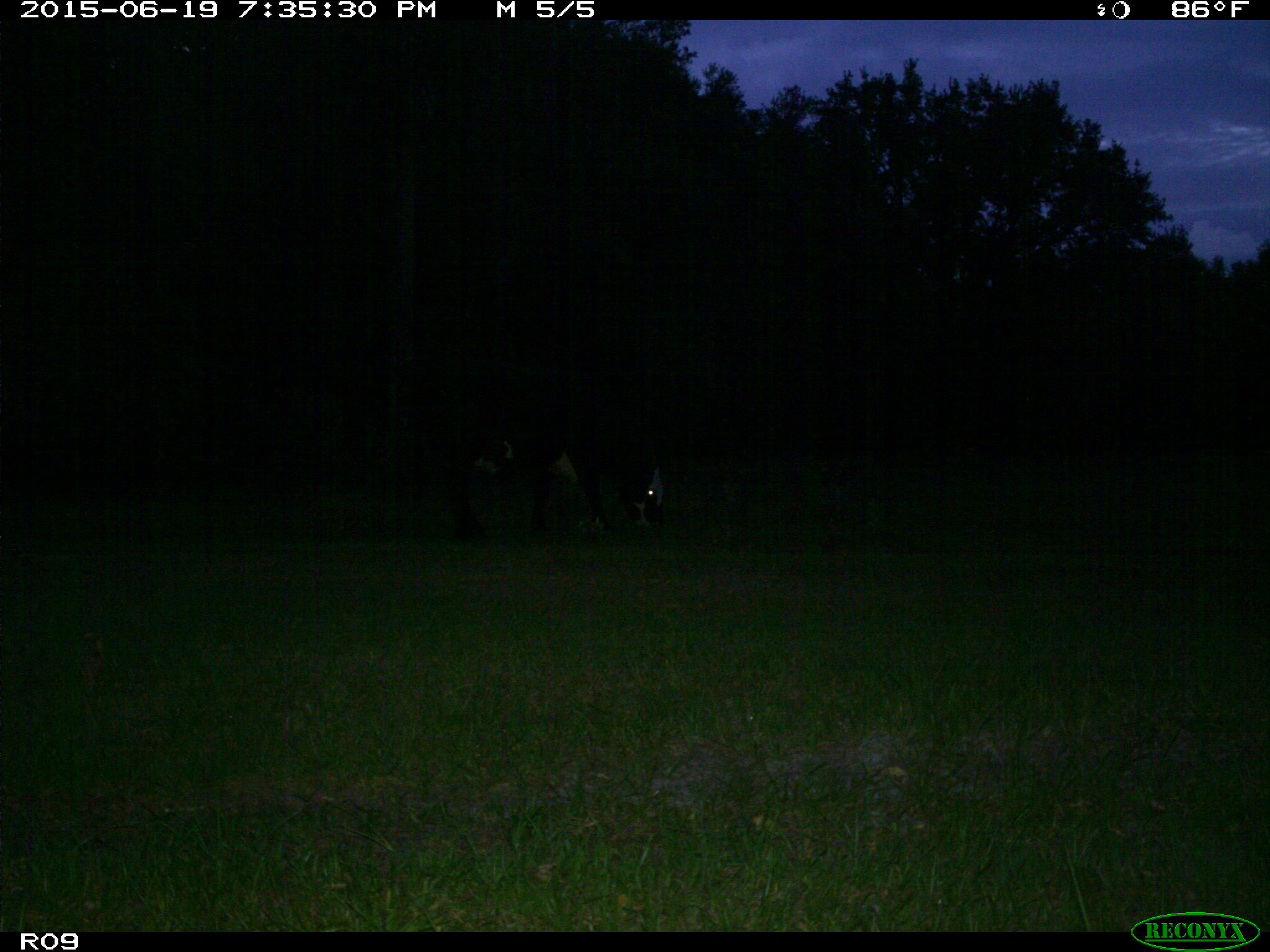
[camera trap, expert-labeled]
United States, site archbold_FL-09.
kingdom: Animalia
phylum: Chordata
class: Mammalia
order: Artiodactyla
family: Bovidae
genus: Bos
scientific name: Bos taurus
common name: domestic cow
Bos taurus (domestic cow).